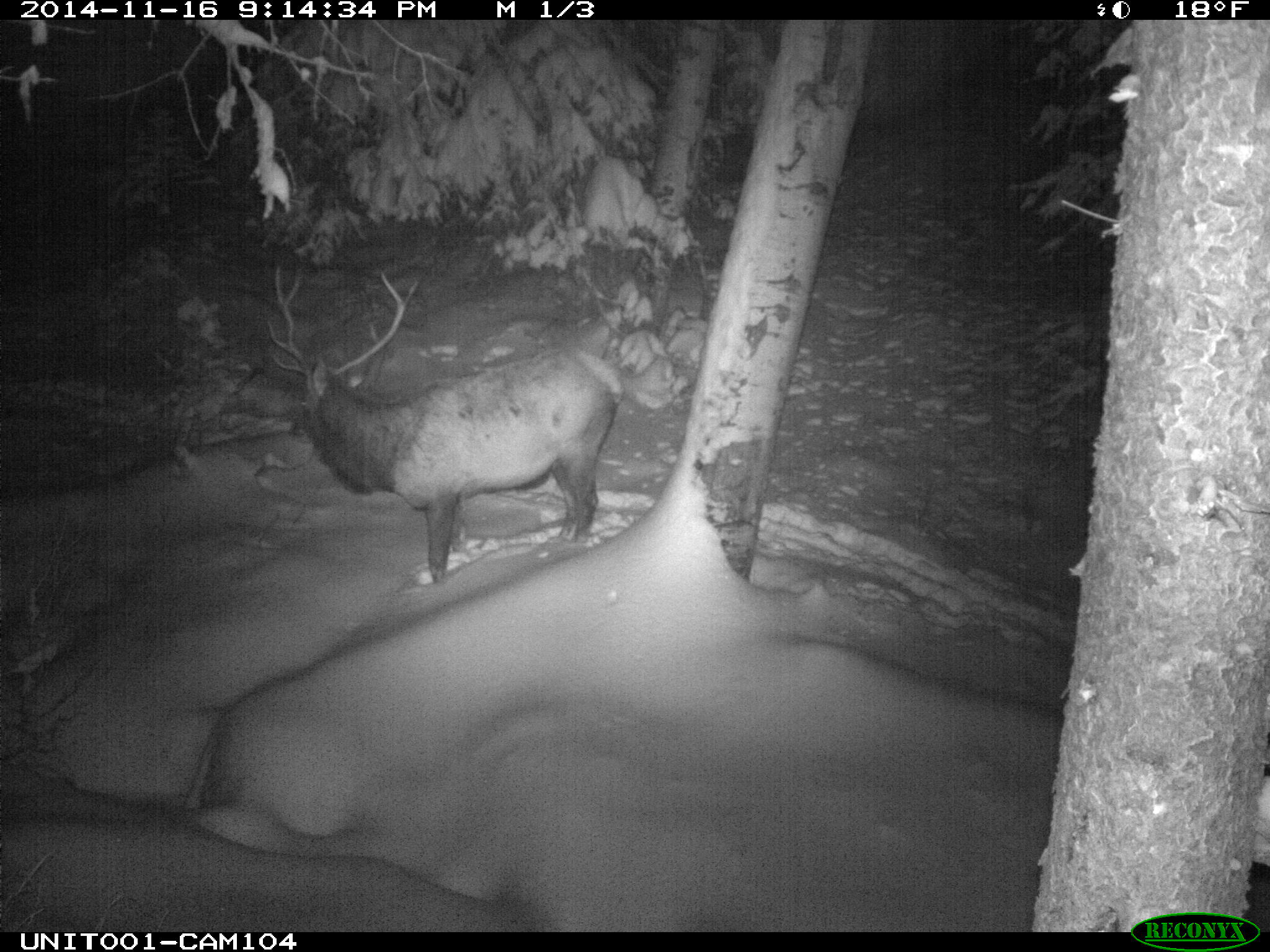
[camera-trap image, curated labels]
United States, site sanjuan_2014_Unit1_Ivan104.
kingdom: Animalia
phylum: Chordata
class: Mammalia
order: Artiodactyla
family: Cervidae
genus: Cervus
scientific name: Cervus elaphus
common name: red deer